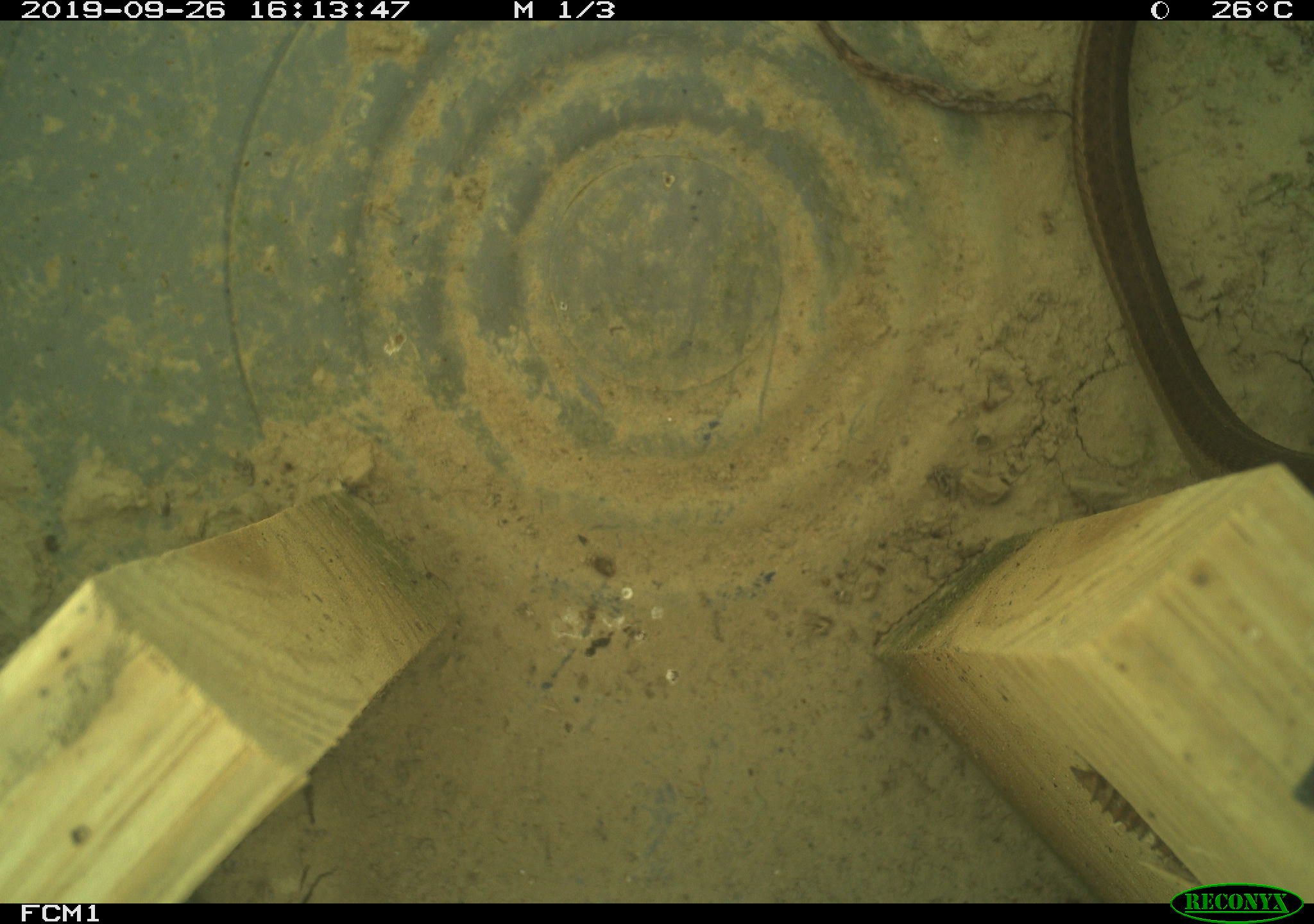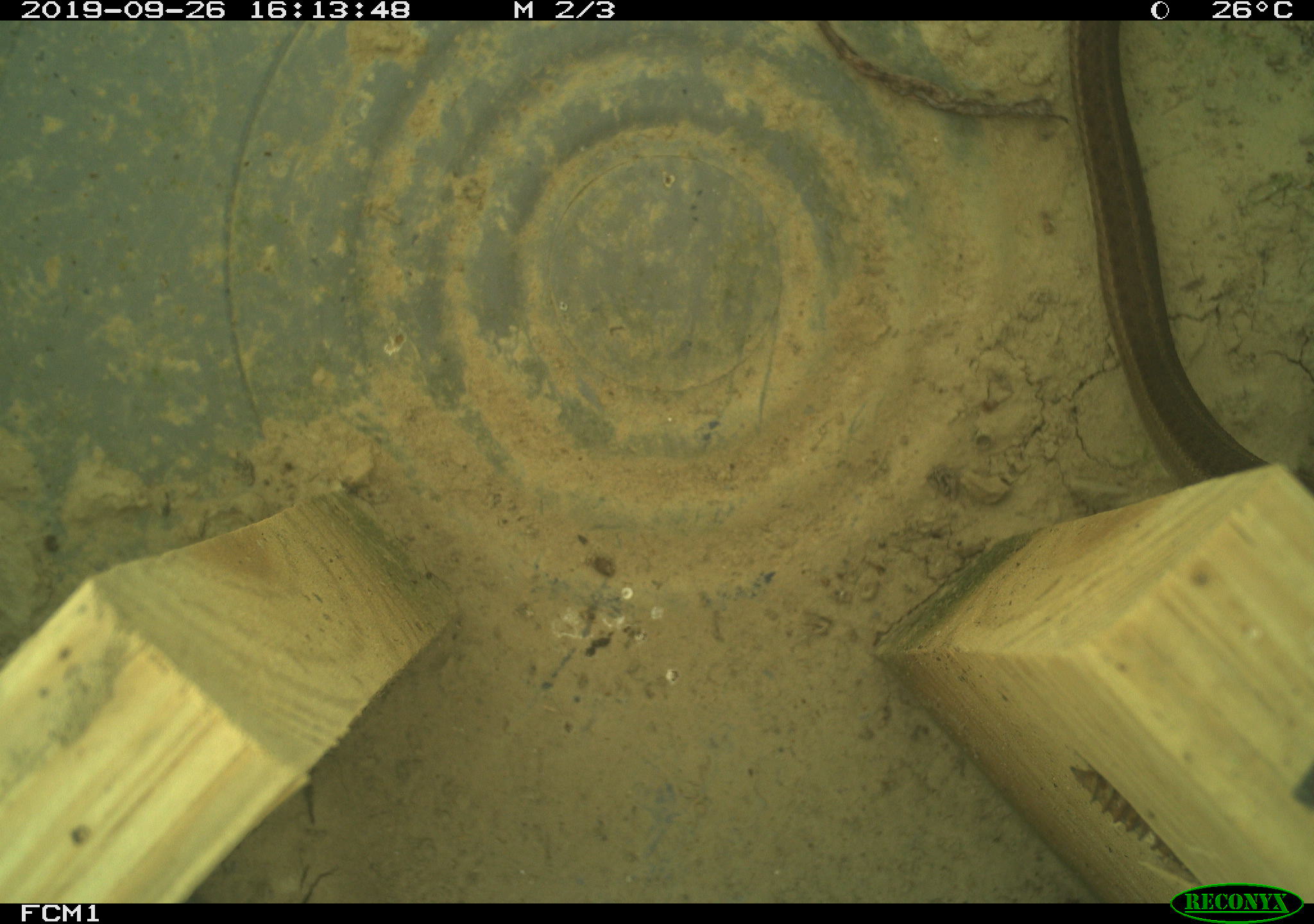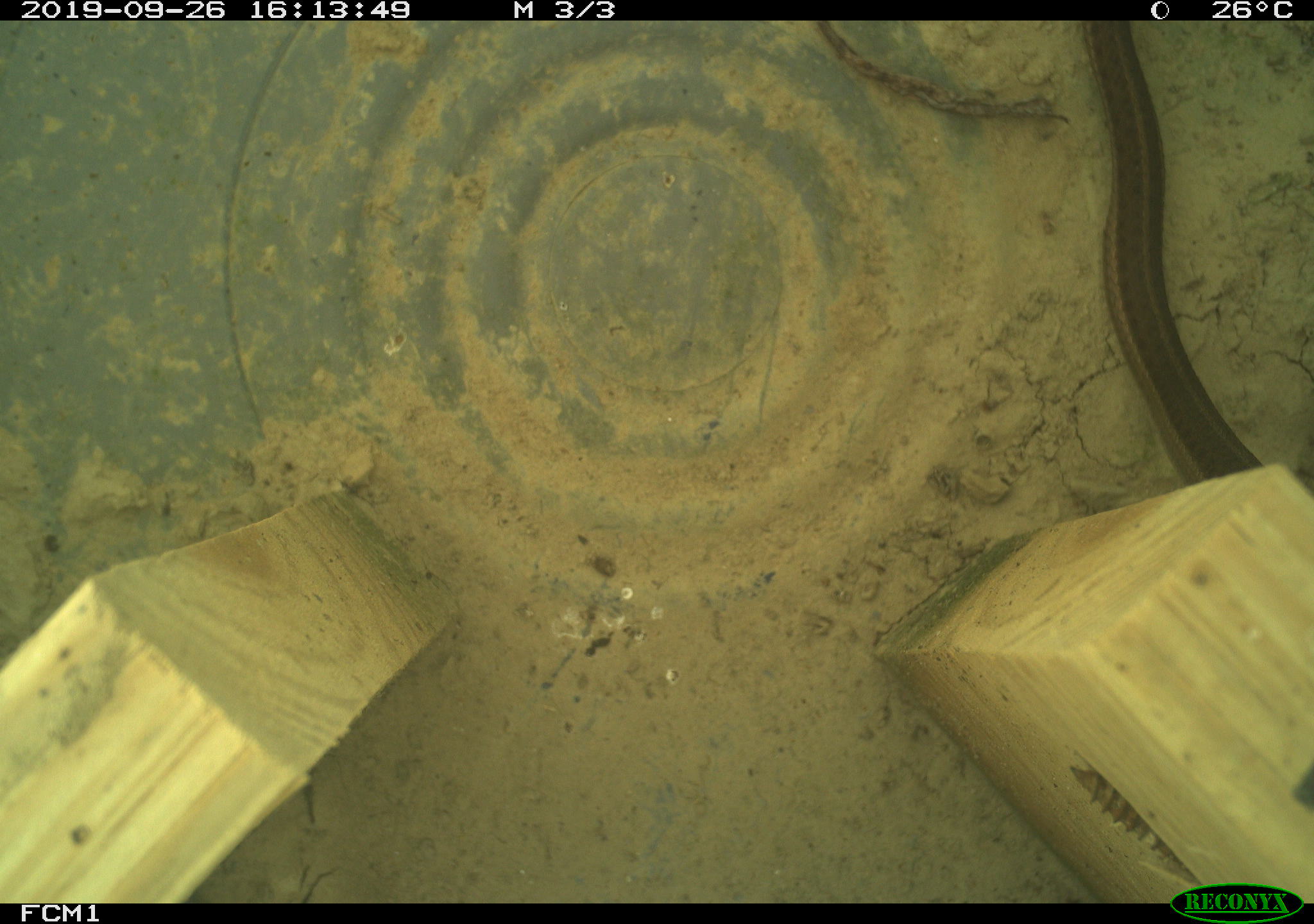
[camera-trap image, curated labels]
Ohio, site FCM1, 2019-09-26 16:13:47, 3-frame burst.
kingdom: Animalia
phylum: Chordata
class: Reptilia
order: Squamata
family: Colubridae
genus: Thamnophis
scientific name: Thamnophis sirtalis sirtalis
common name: eastern gartersnake